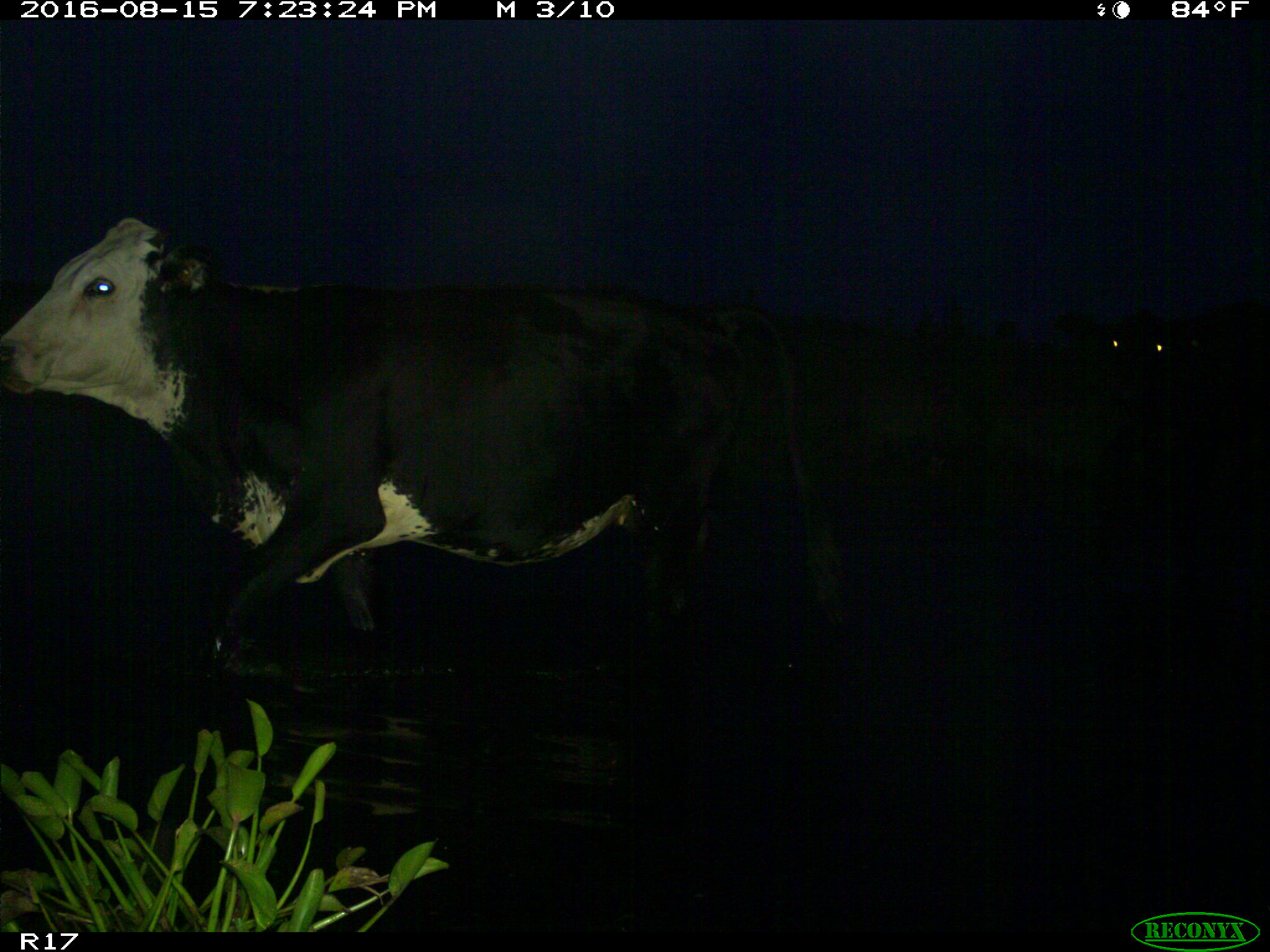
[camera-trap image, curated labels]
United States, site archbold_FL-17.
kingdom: Animalia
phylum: Chordata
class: Mammalia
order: Artiodactyla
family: Bovidae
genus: Bos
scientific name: Bos taurus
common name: domestic cow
Bos taurus (domestic cow).